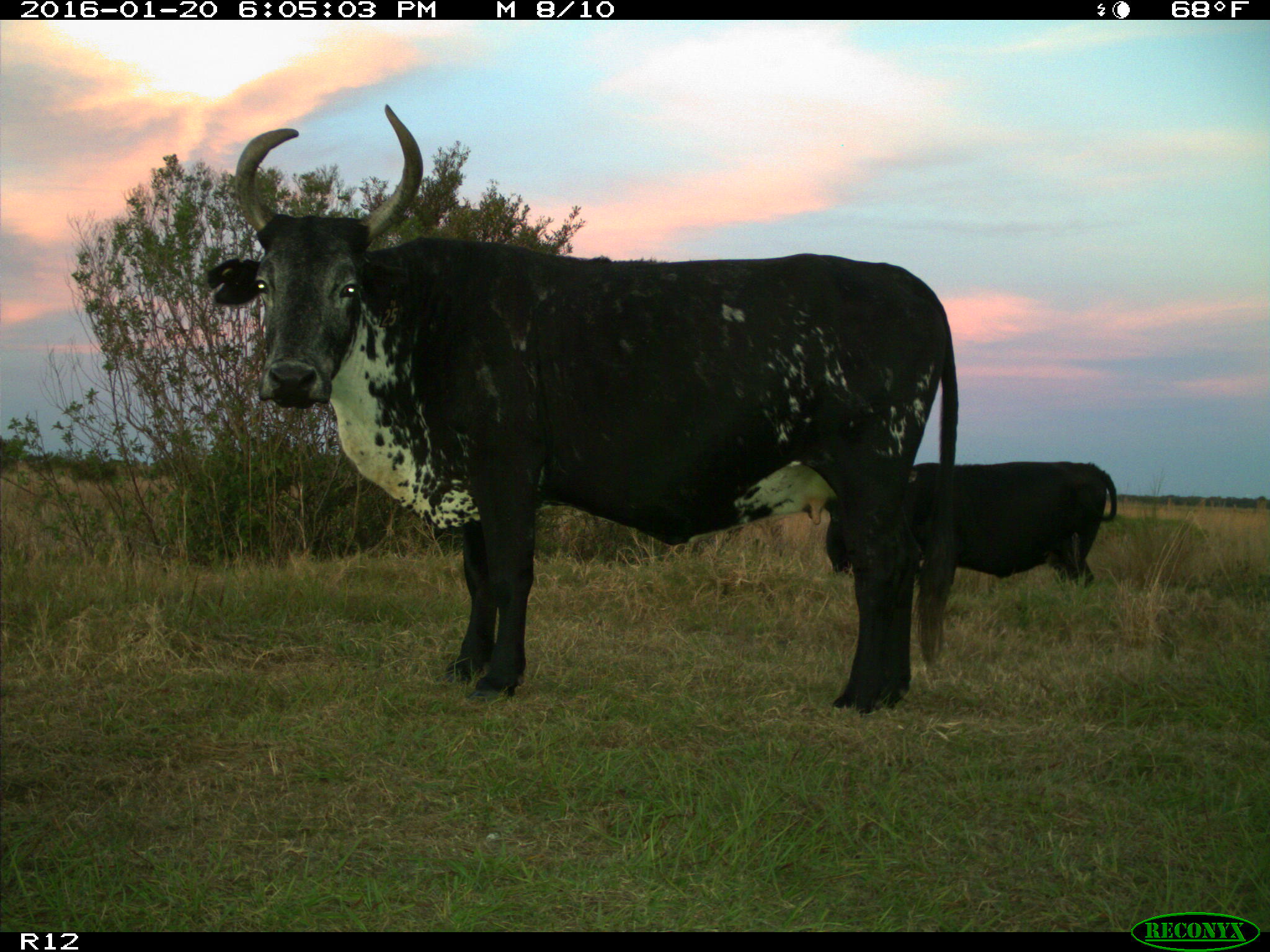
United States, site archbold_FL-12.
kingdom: Animalia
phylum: Chordata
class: Mammalia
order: Artiodactyla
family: Bovidae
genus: Bos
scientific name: Bos taurus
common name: domestic cow